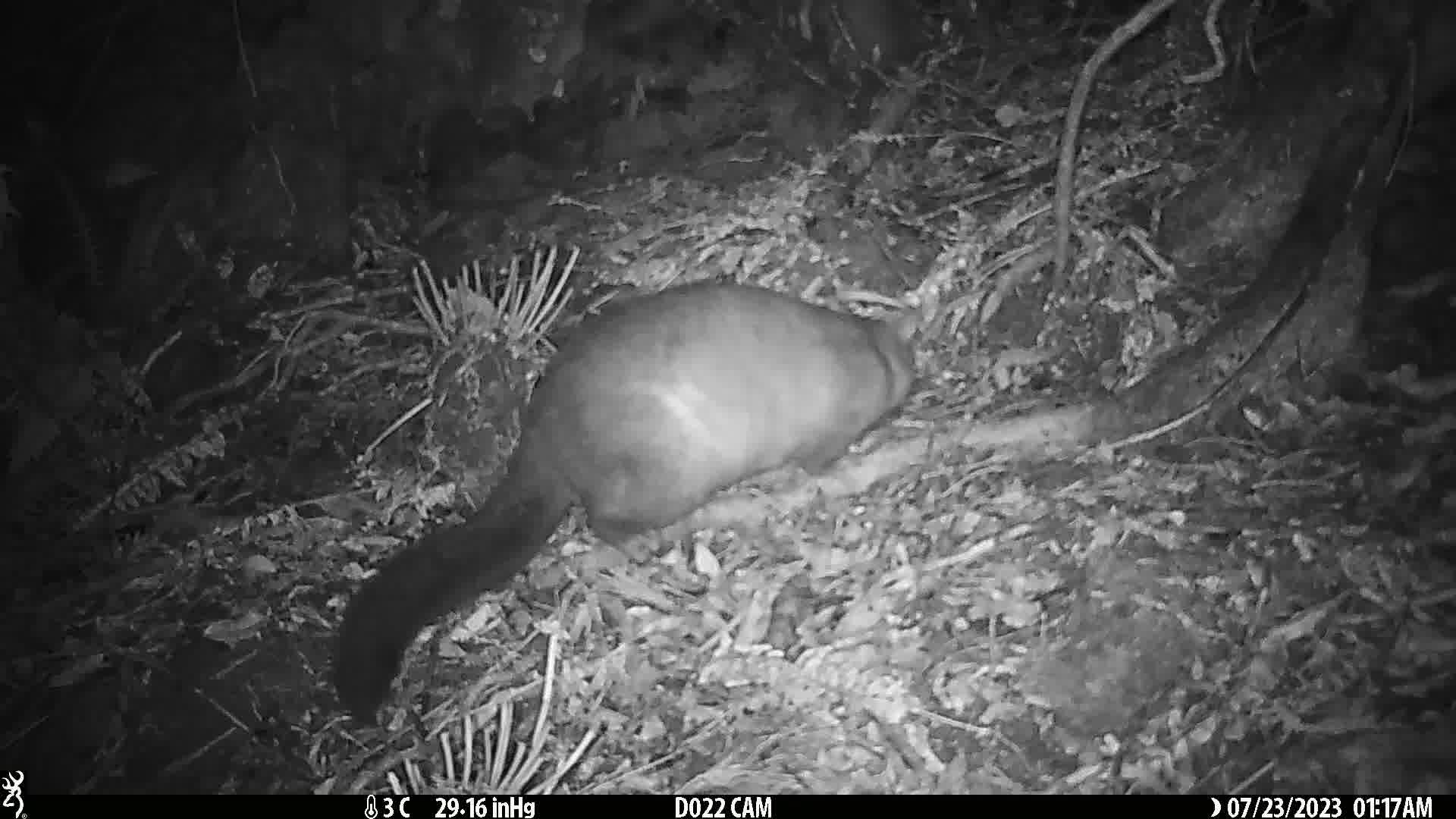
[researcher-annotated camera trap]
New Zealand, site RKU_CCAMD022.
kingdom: Animalia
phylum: Chordata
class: Mammalia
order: Diprotodontia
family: Phalangeridae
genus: Trichosurus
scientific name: Trichosurus vulpecula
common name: common brushtail possum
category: possum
Possum (common brushtail possum) (Trichosurus vulpecula).